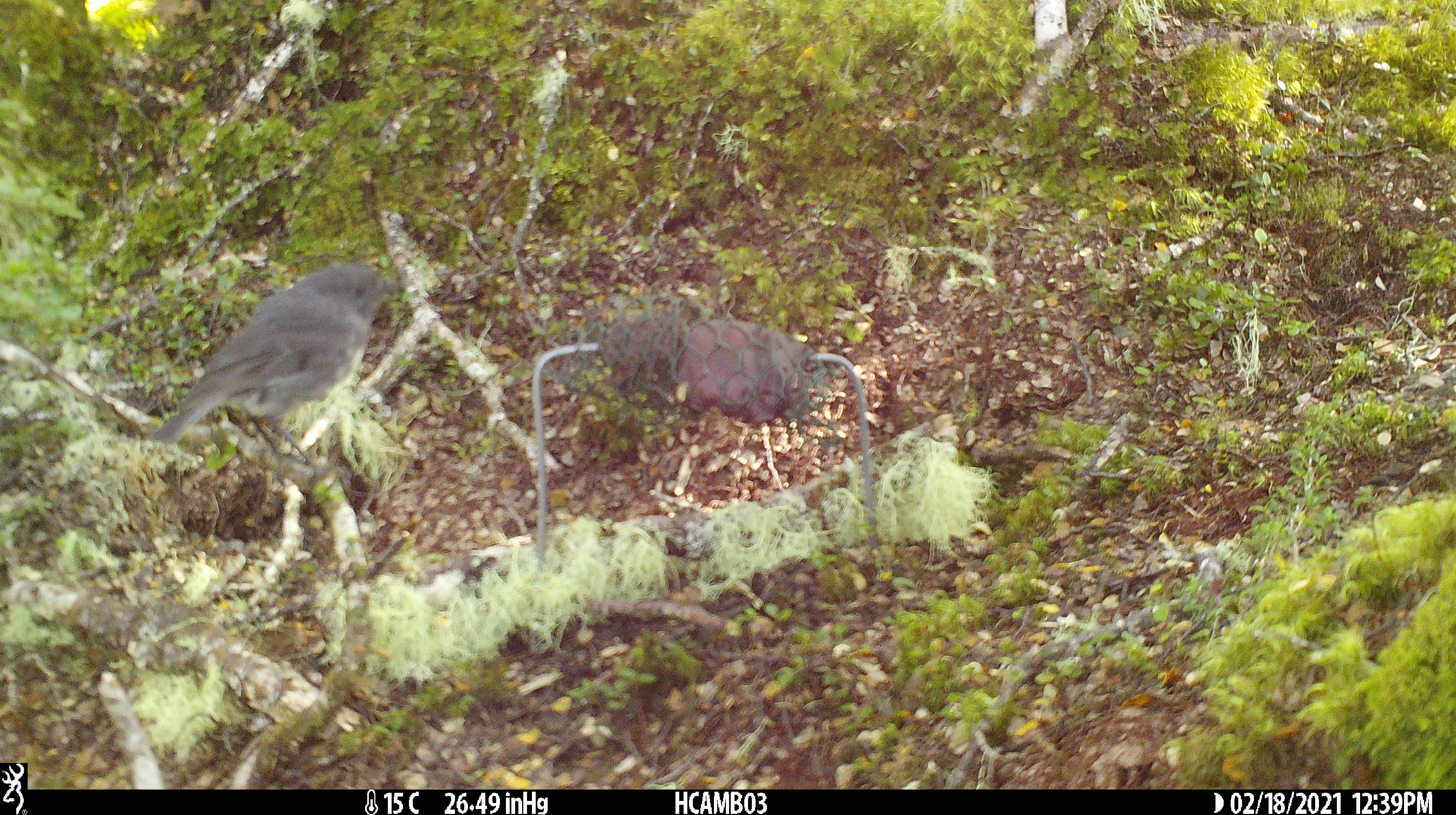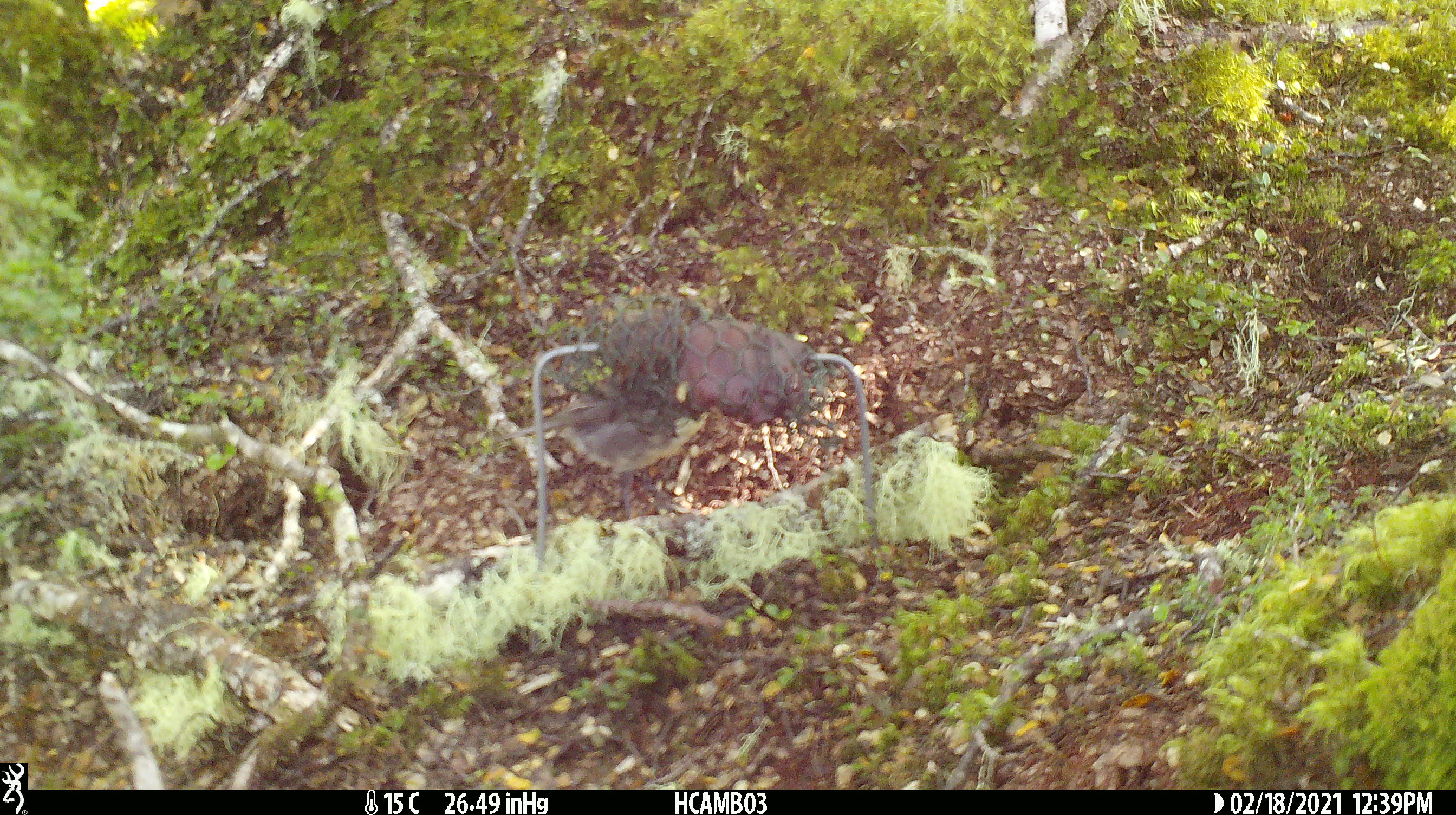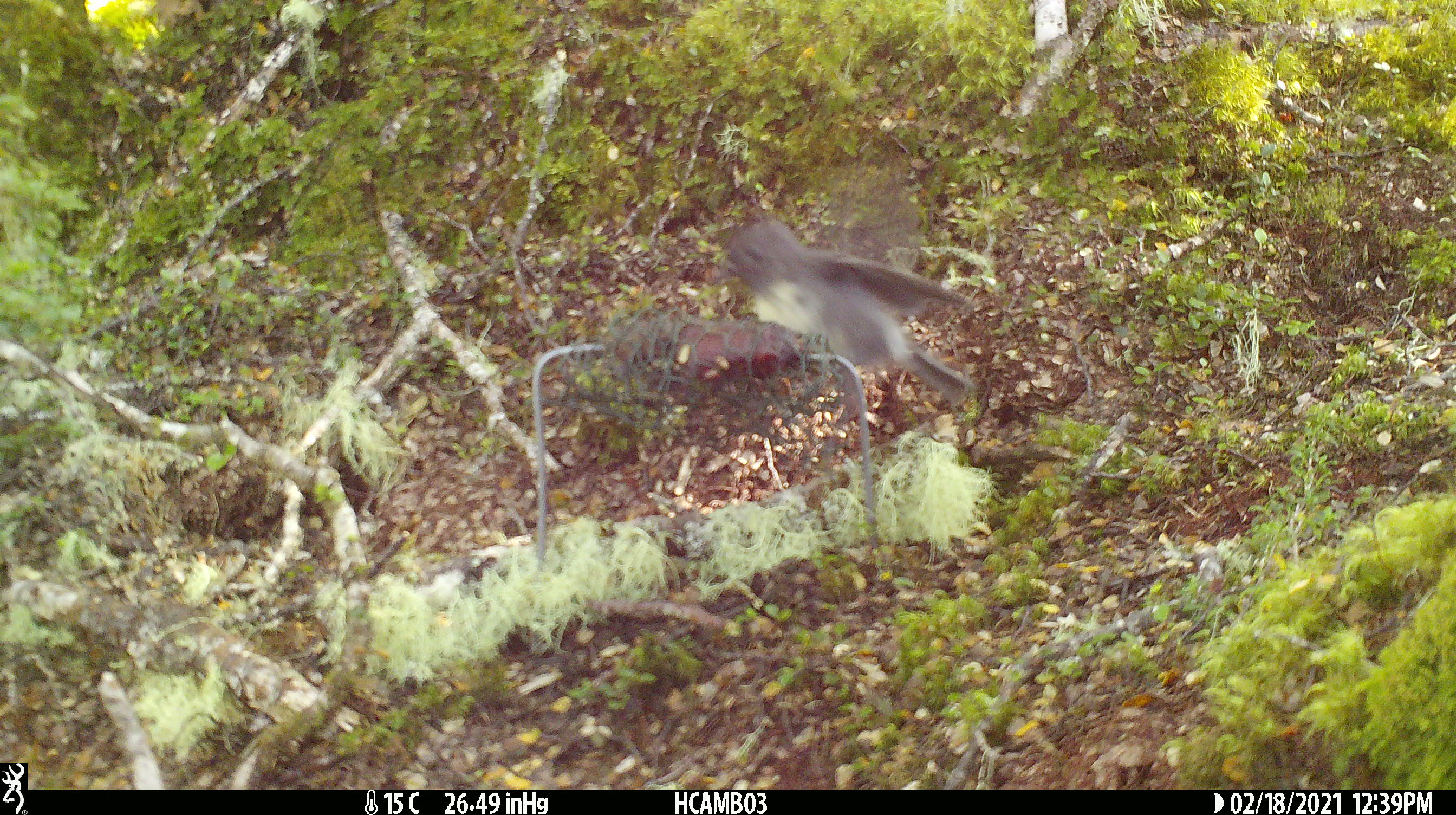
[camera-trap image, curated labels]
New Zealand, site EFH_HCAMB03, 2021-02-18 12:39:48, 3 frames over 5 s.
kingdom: Animalia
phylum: Chordata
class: Aves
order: Passeriformes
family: Petroicidae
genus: Petroica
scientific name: Petroica australis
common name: new zealand robin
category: robin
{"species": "robin (new zealand robin) (Petroica australis)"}